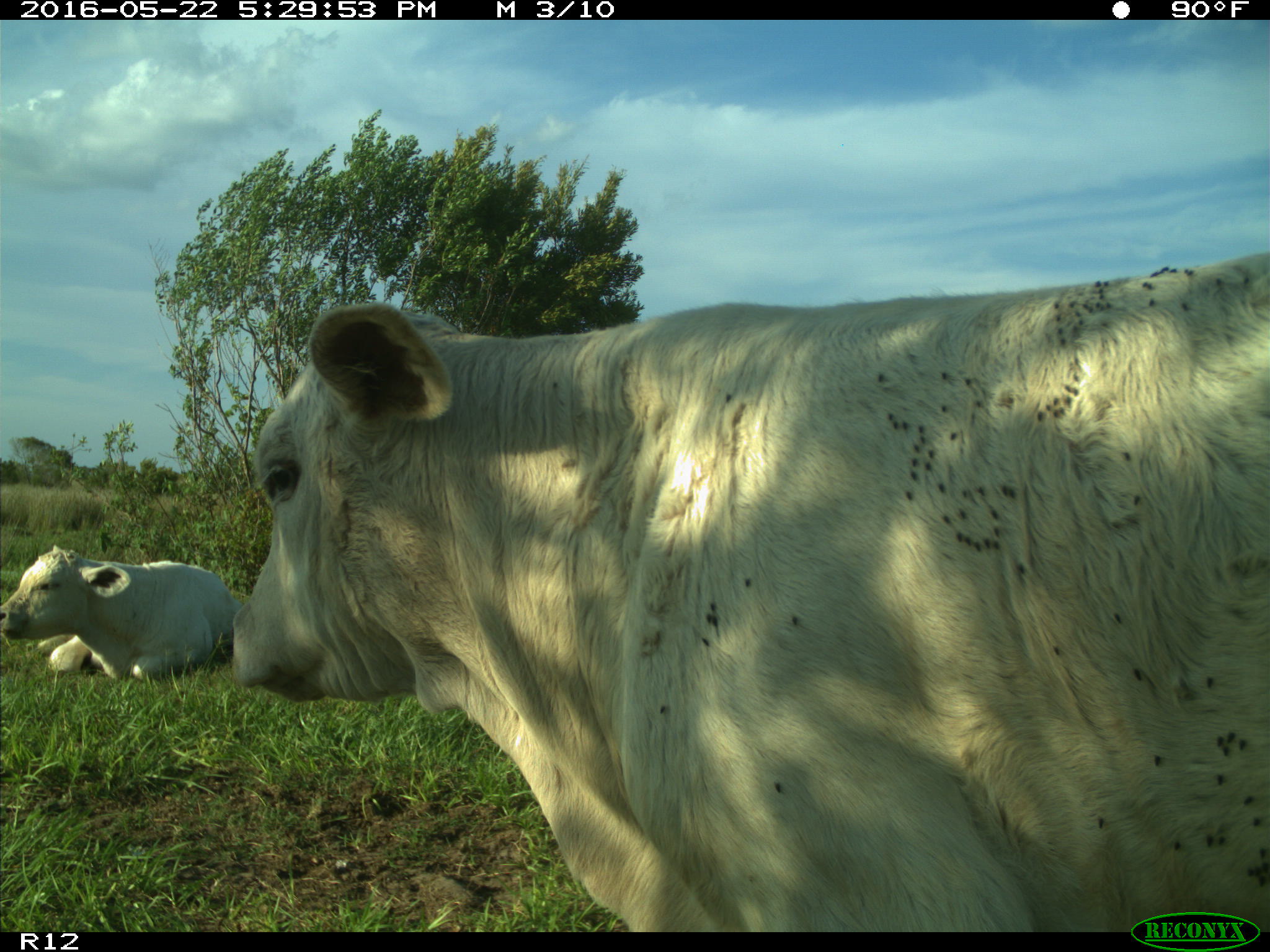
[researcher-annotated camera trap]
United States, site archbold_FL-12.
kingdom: Animalia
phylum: Chordata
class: Mammalia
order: Artiodactyla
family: Bovidae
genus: Bos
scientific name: Bos taurus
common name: domestic cow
Bos taurus (domestic cow).